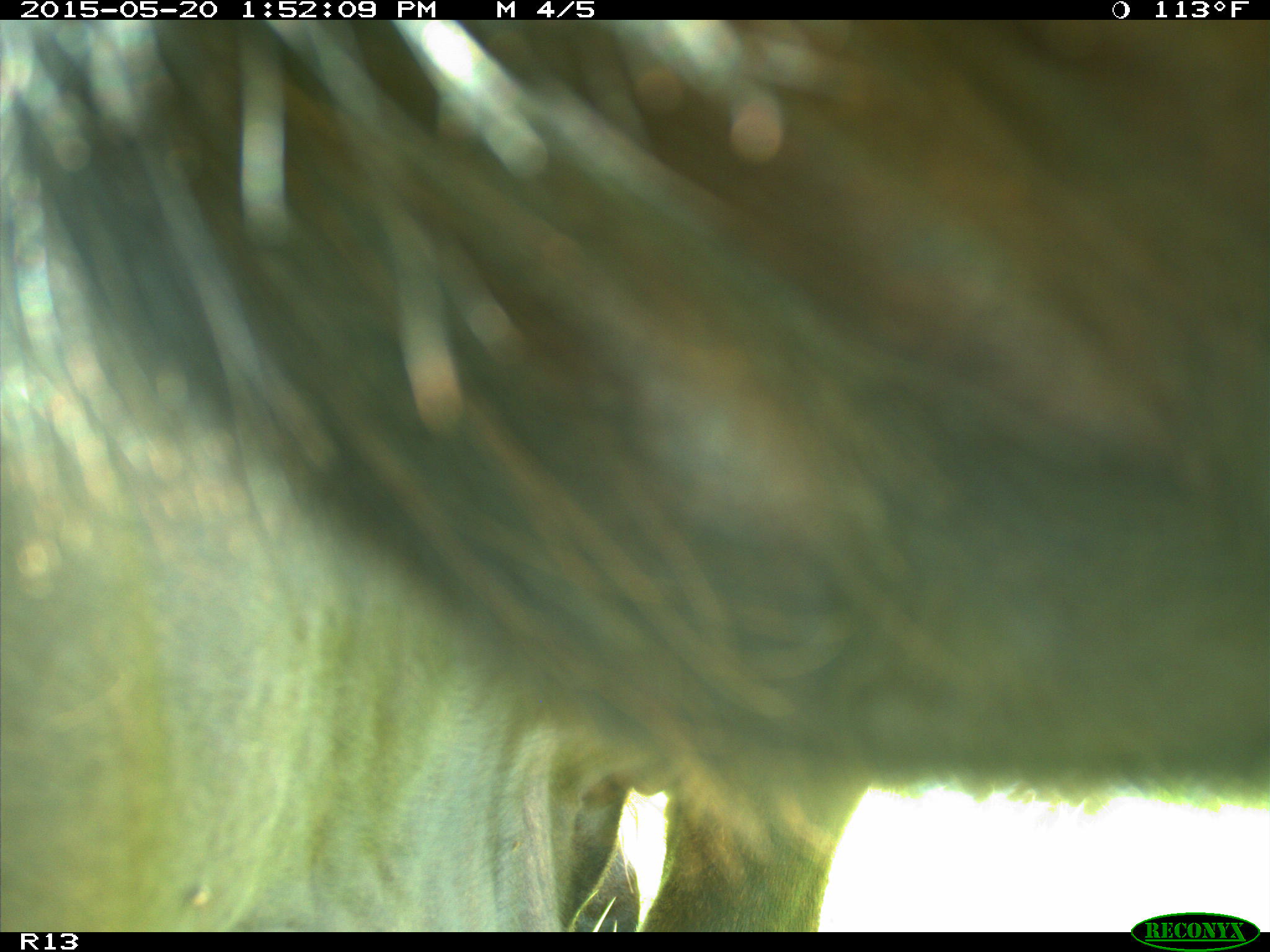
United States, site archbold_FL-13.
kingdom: Animalia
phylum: Chordata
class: Mammalia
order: Artiodactyla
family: Bovidae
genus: Bos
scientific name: Bos taurus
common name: domestic cow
Bos taurus (domestic cow).